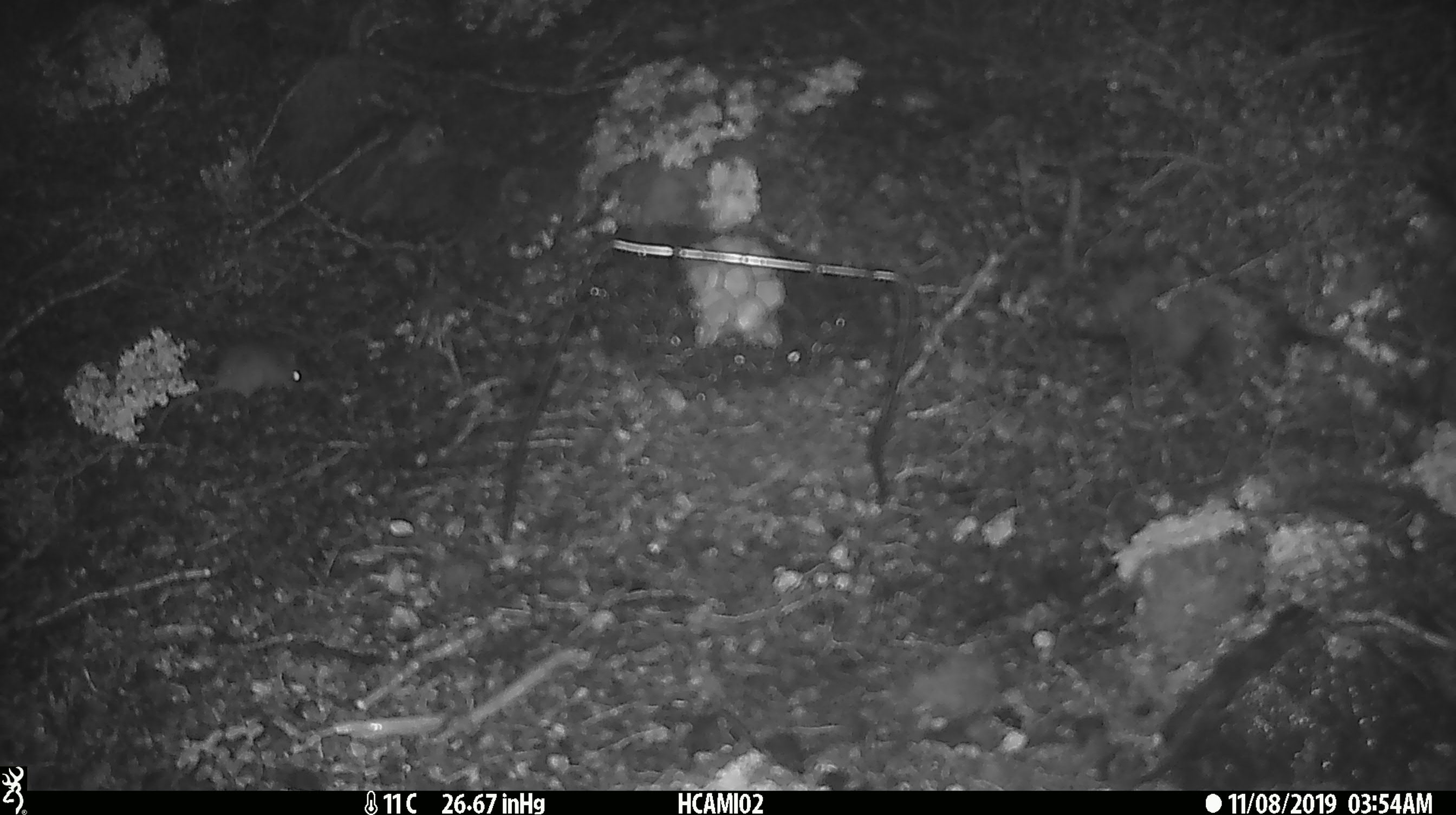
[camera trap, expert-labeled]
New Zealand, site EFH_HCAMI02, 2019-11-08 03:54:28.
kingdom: Animalia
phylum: Chordata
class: Mammalia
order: Rodentia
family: Muridae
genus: Mus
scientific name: Mus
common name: mouse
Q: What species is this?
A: Mouse (Mus).